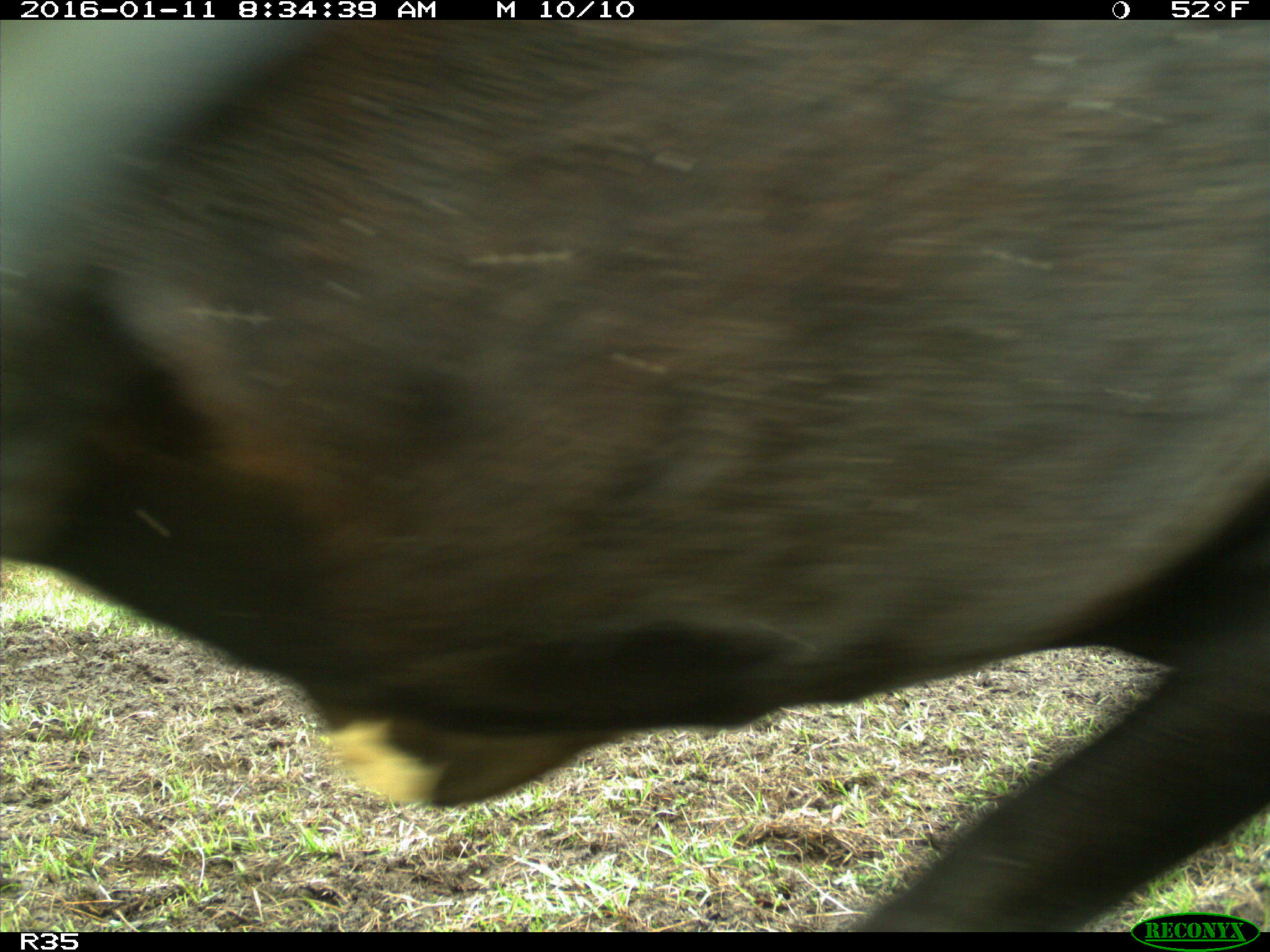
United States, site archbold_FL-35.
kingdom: Animalia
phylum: Chordata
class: Mammalia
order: Artiodactyla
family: Bovidae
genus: Bos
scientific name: Bos taurus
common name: domestic cow